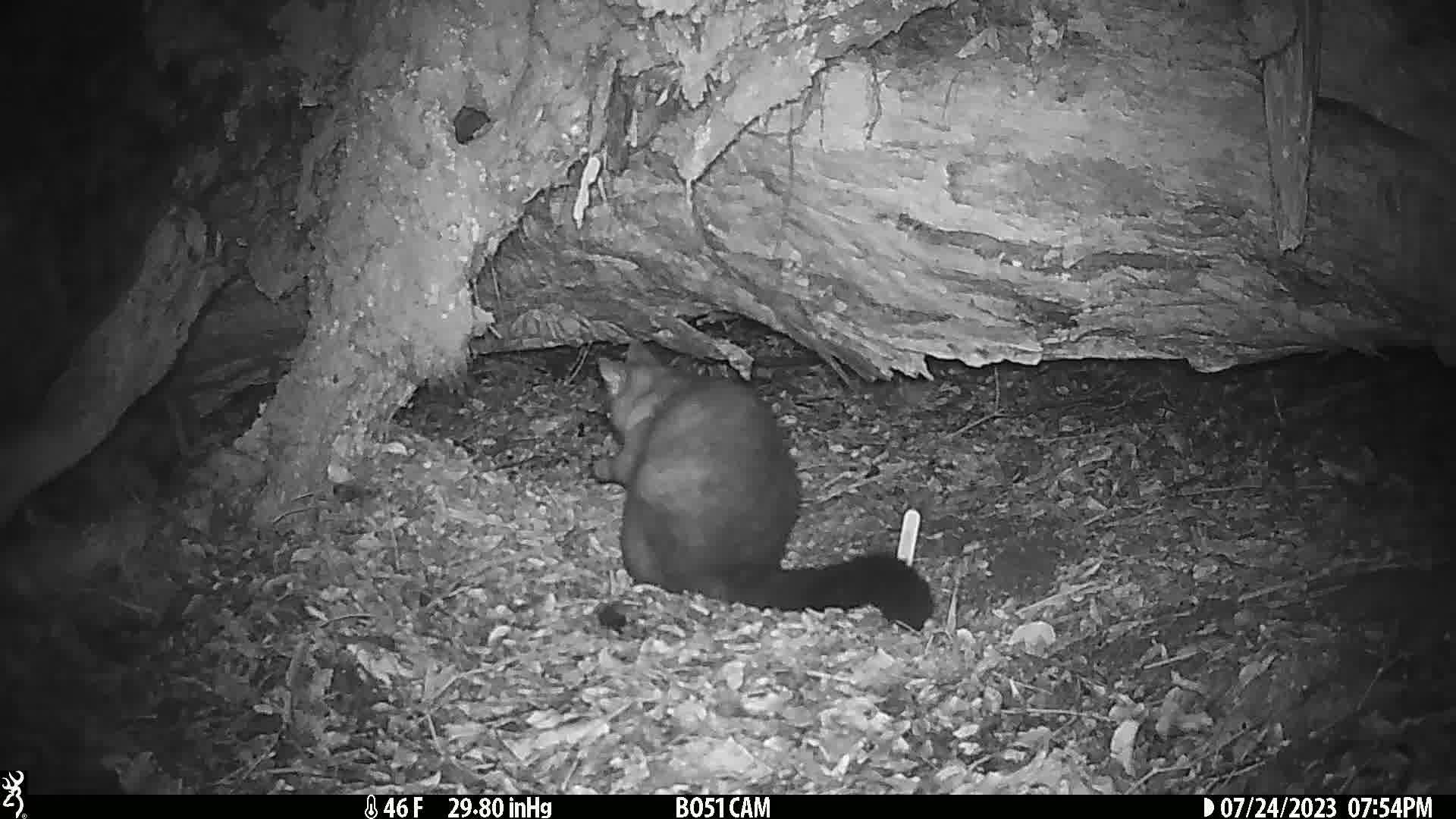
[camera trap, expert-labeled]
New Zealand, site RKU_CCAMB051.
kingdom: Animalia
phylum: Chordata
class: Mammalia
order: Diprotodontia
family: Phalangeridae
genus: Trichosurus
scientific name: Trichosurus vulpecula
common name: common brushtail possum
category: possum